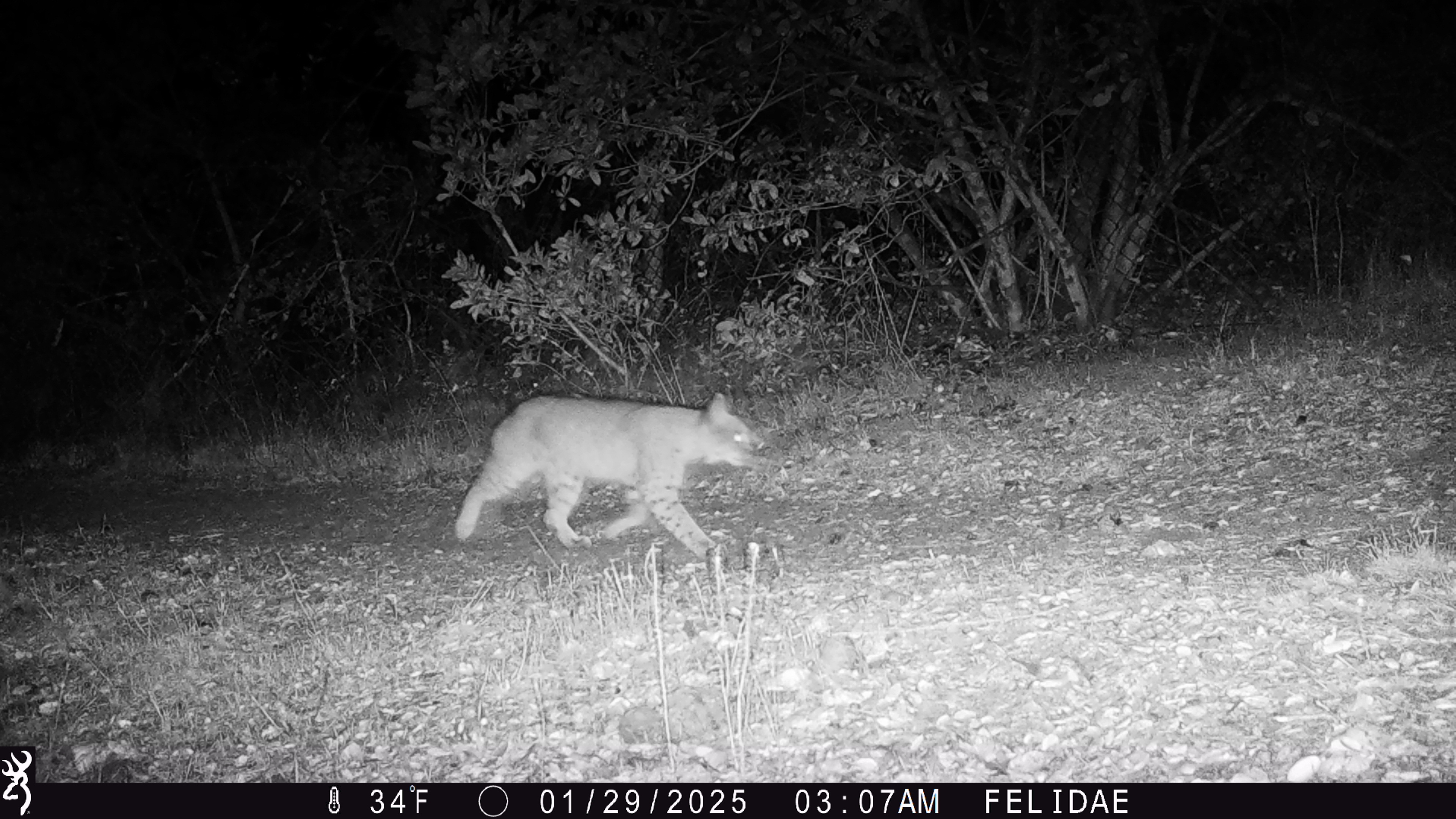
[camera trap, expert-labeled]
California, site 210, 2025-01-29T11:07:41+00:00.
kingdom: Animalia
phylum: Chordata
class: Mammalia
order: Carnivora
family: Felidae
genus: Lynx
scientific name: Lynx rufus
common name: bobcat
Bobcat (Lynx rufus).